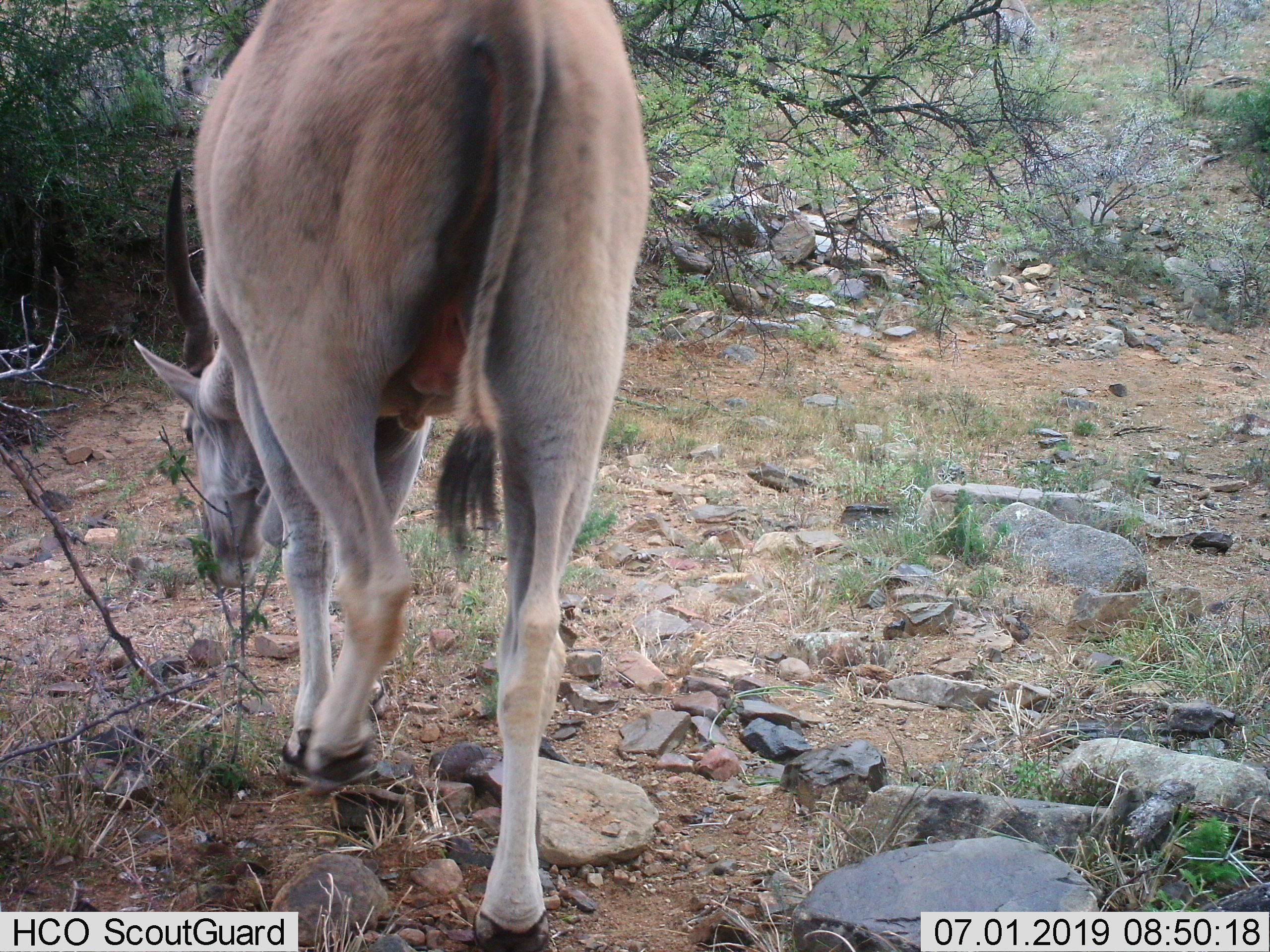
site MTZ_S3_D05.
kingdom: Animalia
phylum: Chordata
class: Mammalia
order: Artiodactyla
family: Bovidae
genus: Tragelaphus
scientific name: Tragelaphus oryx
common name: eland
Eland (Tragelaphus oryx), count 1. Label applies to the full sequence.